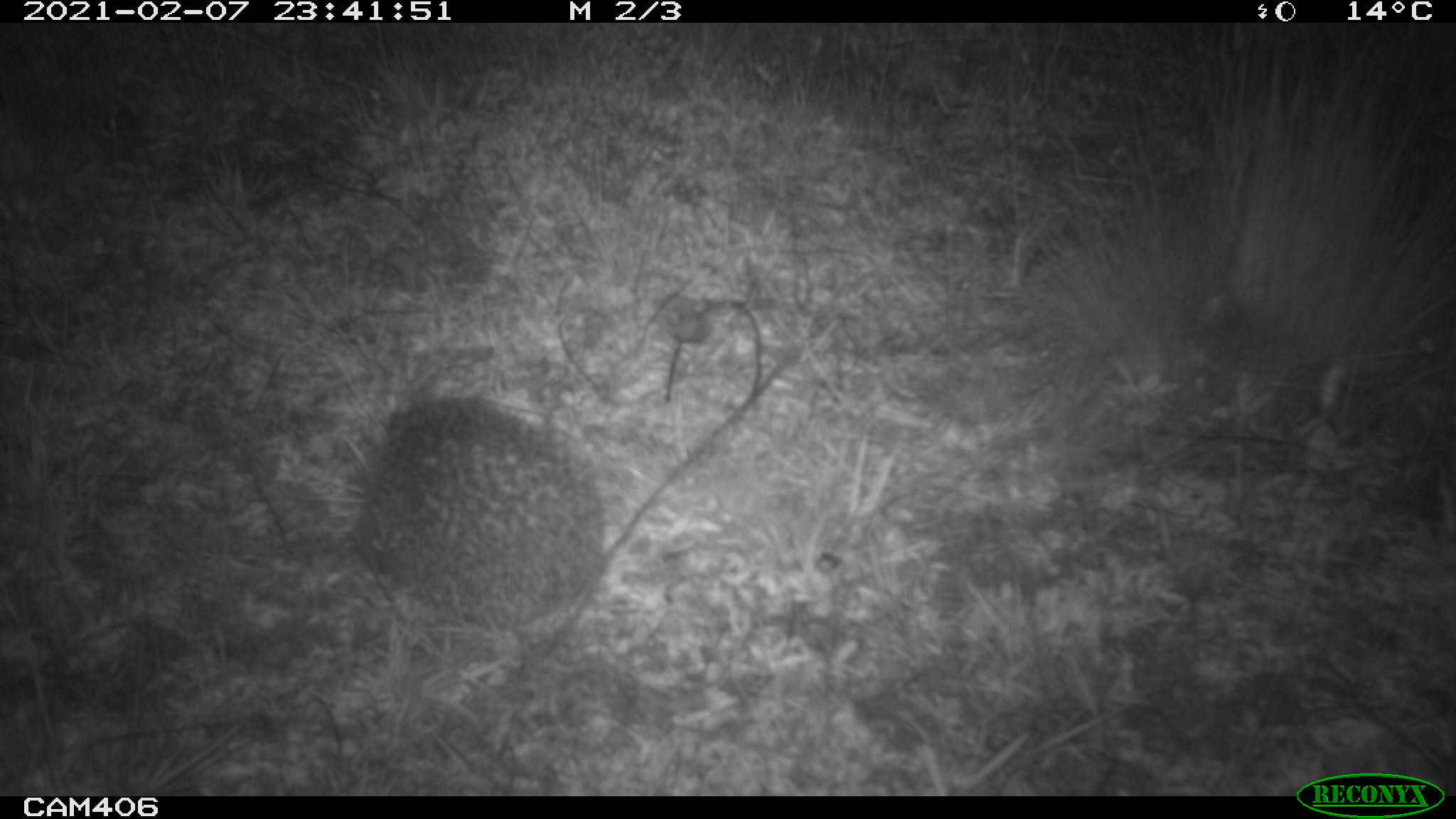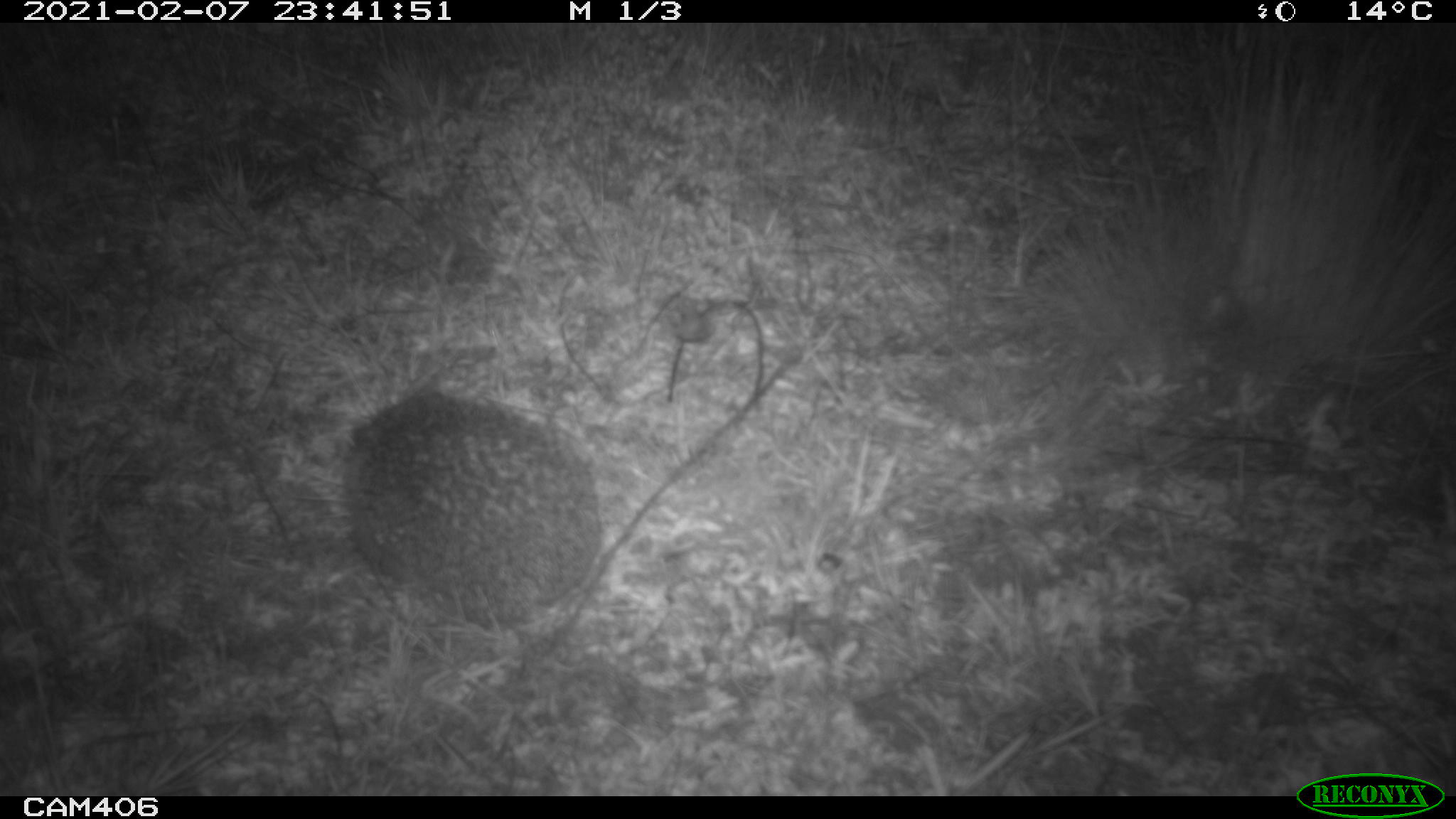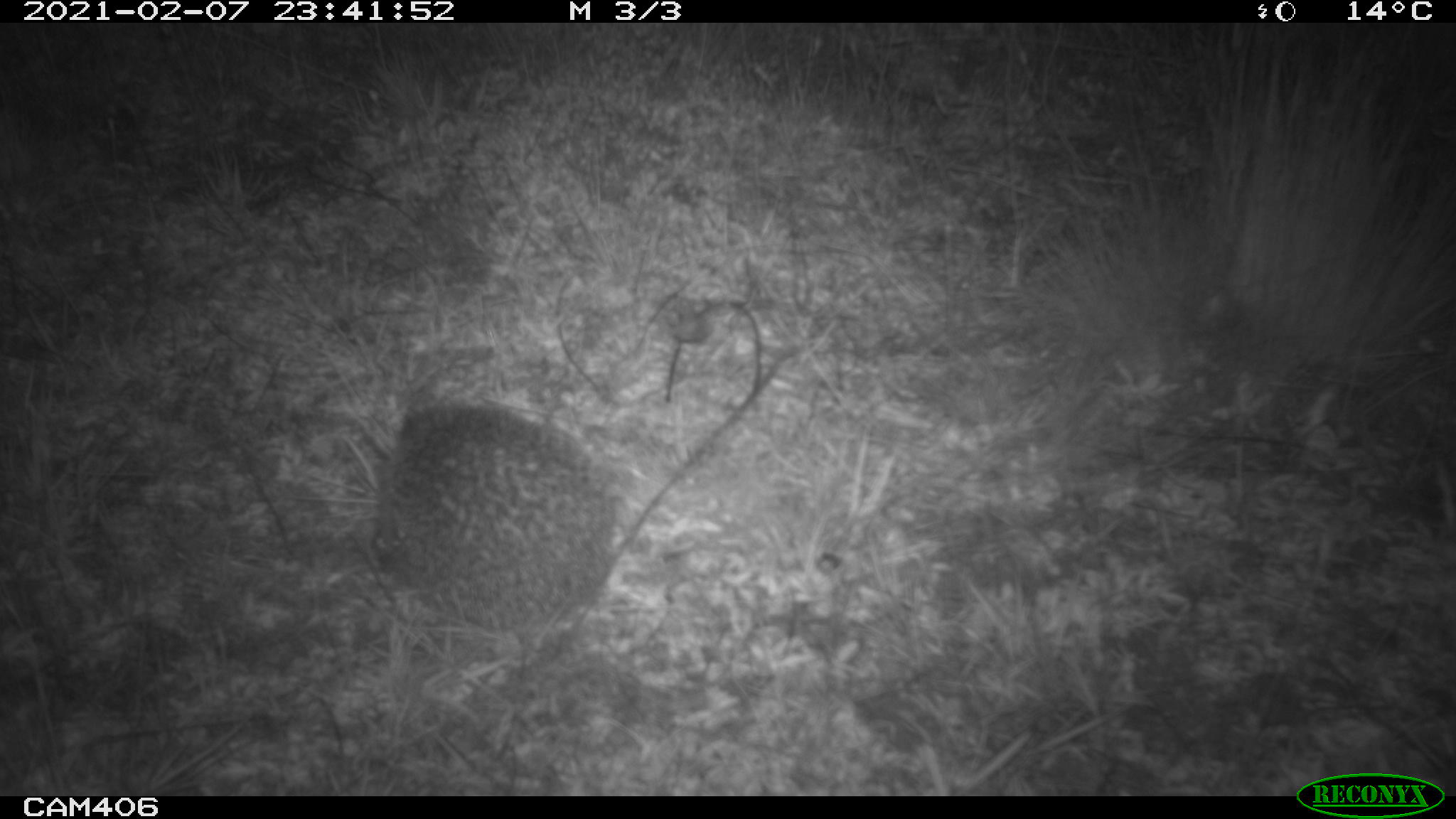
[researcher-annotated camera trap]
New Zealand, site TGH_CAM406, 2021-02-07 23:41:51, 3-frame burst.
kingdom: Animalia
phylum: Chordata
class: Mammalia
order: Eulipotyphla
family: Erinaceidae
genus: Erinaceus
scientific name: Erinaceus europaeus europaeus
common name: european hedgehog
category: hedgehog